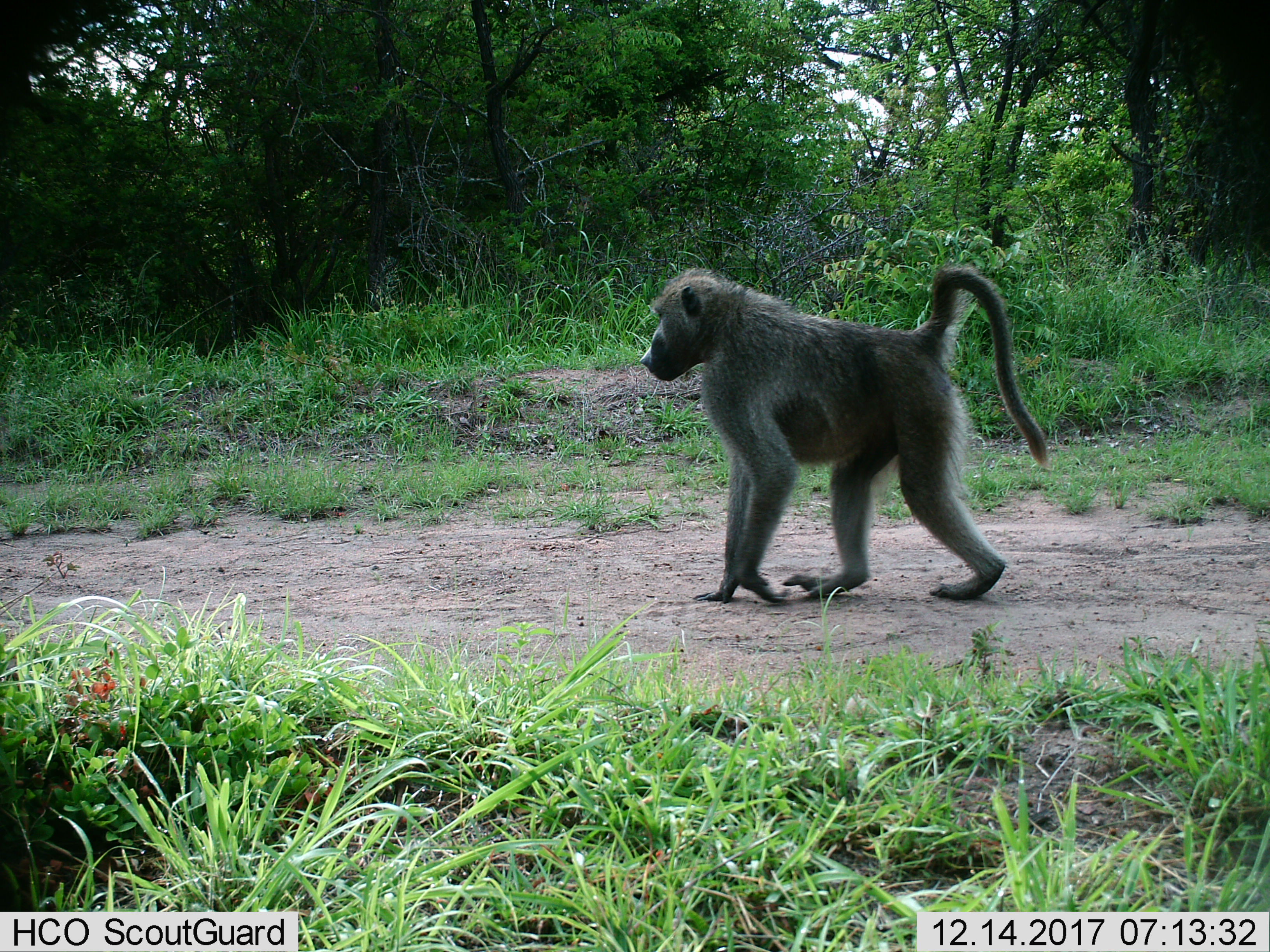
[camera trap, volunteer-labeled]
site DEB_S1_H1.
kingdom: Animalia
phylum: Chordata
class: Mammalia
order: Primates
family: Cercopithecidae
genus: Papio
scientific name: Papio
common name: baboon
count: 1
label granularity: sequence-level